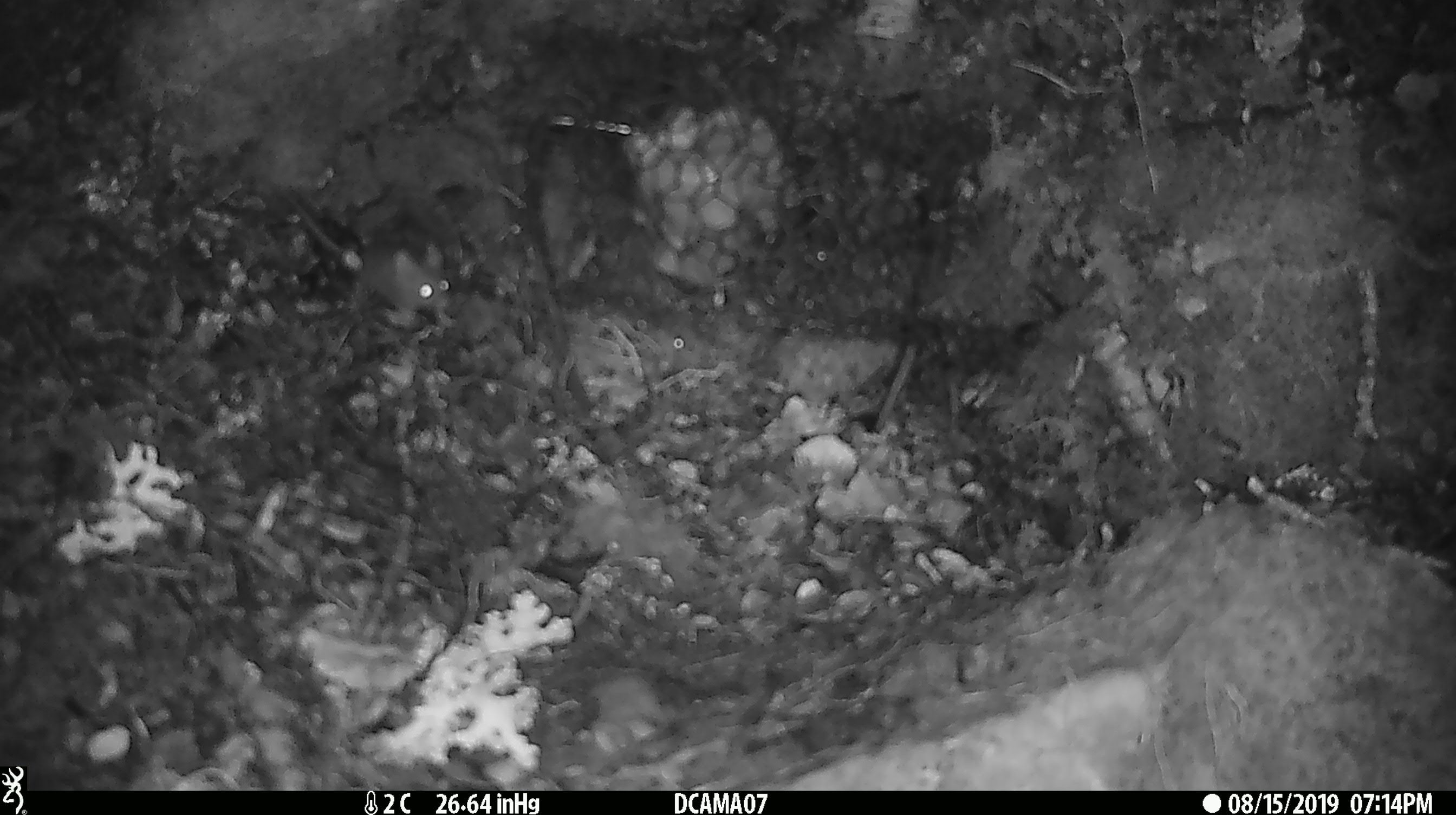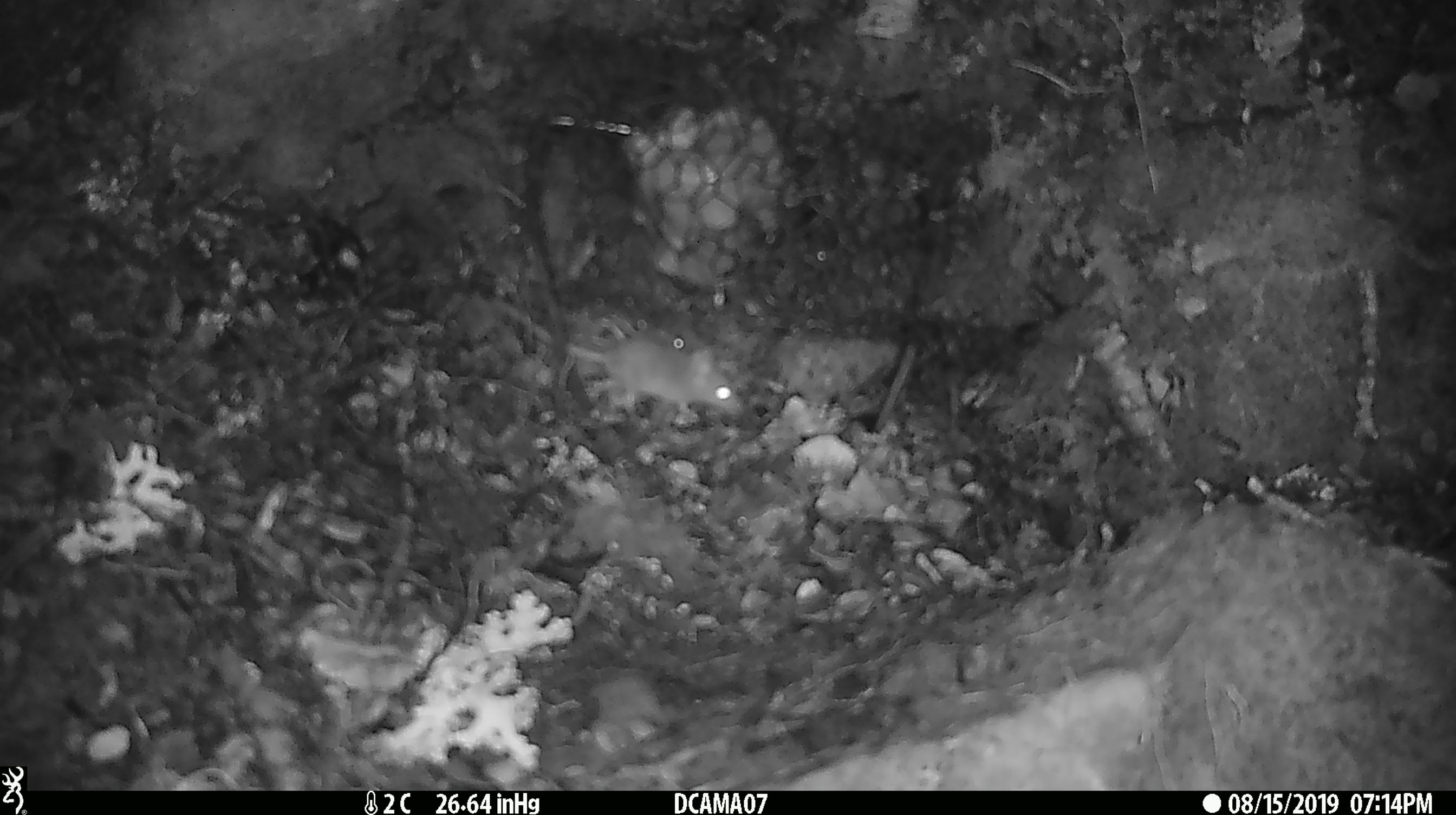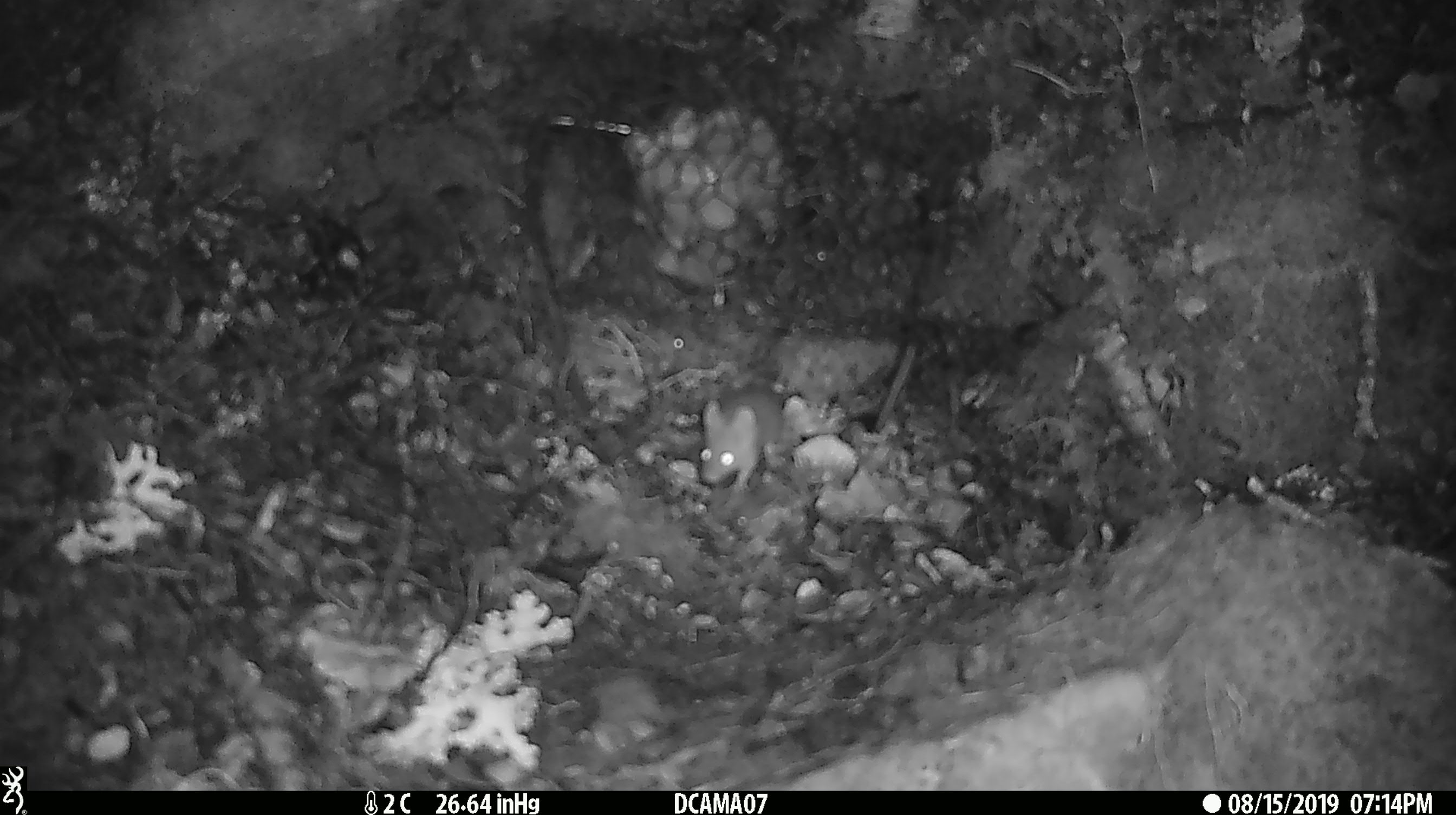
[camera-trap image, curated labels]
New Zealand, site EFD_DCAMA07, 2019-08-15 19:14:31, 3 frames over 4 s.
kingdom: Animalia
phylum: Chordata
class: Mammalia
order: Rodentia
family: Muridae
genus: Mus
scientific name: Mus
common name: mouse